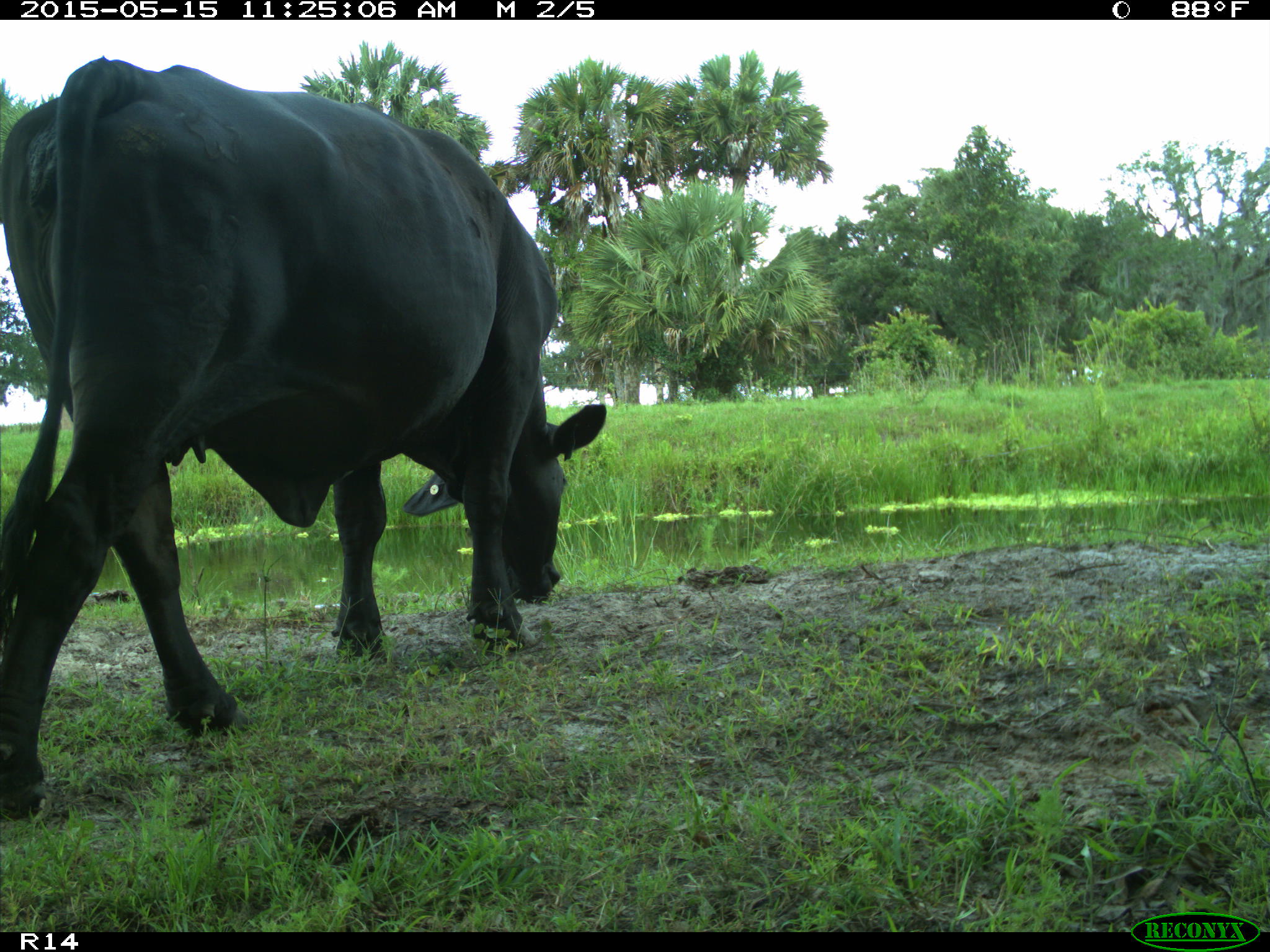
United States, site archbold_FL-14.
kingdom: Animalia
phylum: Chordata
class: Mammalia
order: Artiodactyla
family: Bovidae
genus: Bos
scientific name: Bos taurus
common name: domestic cow